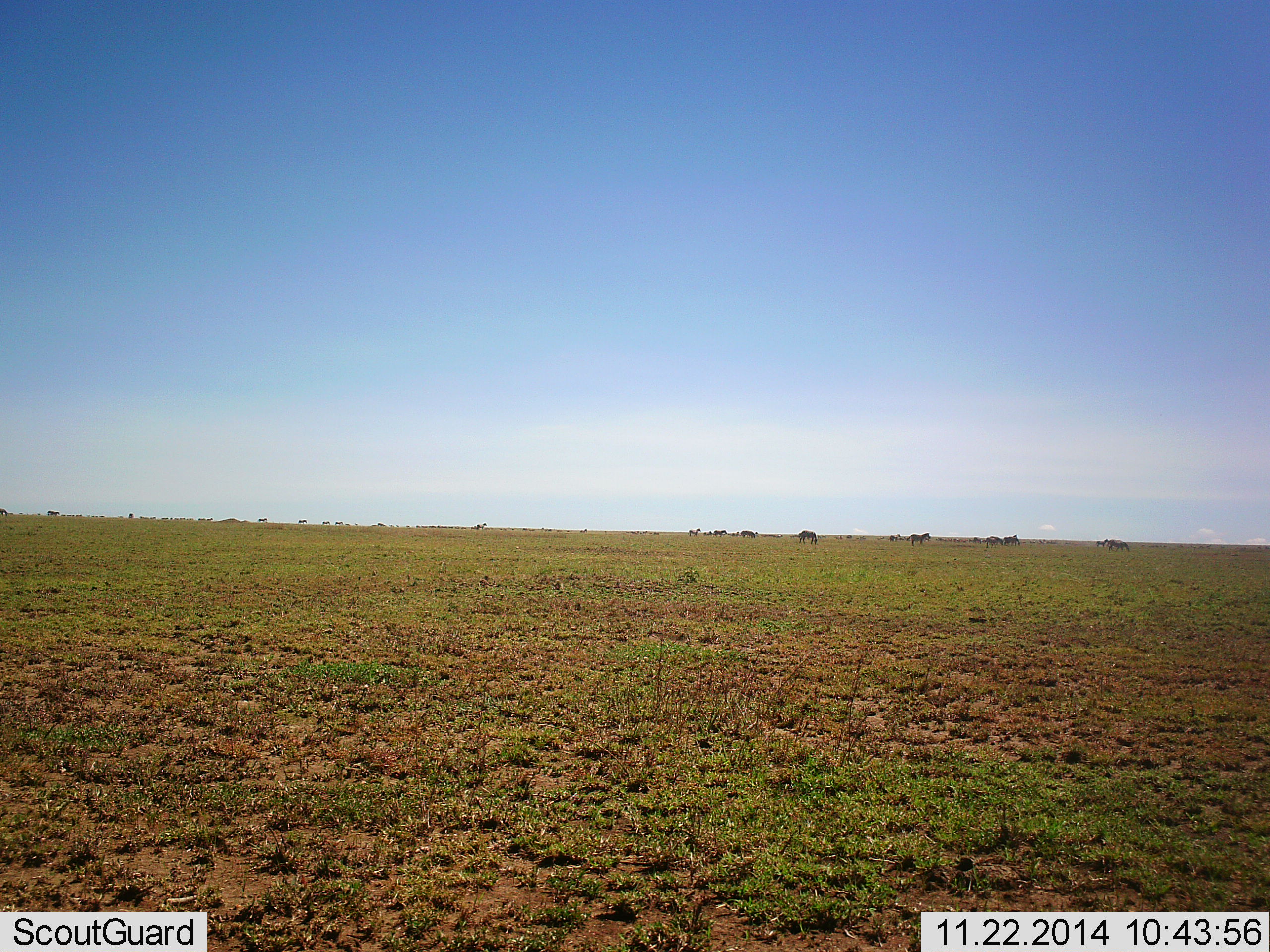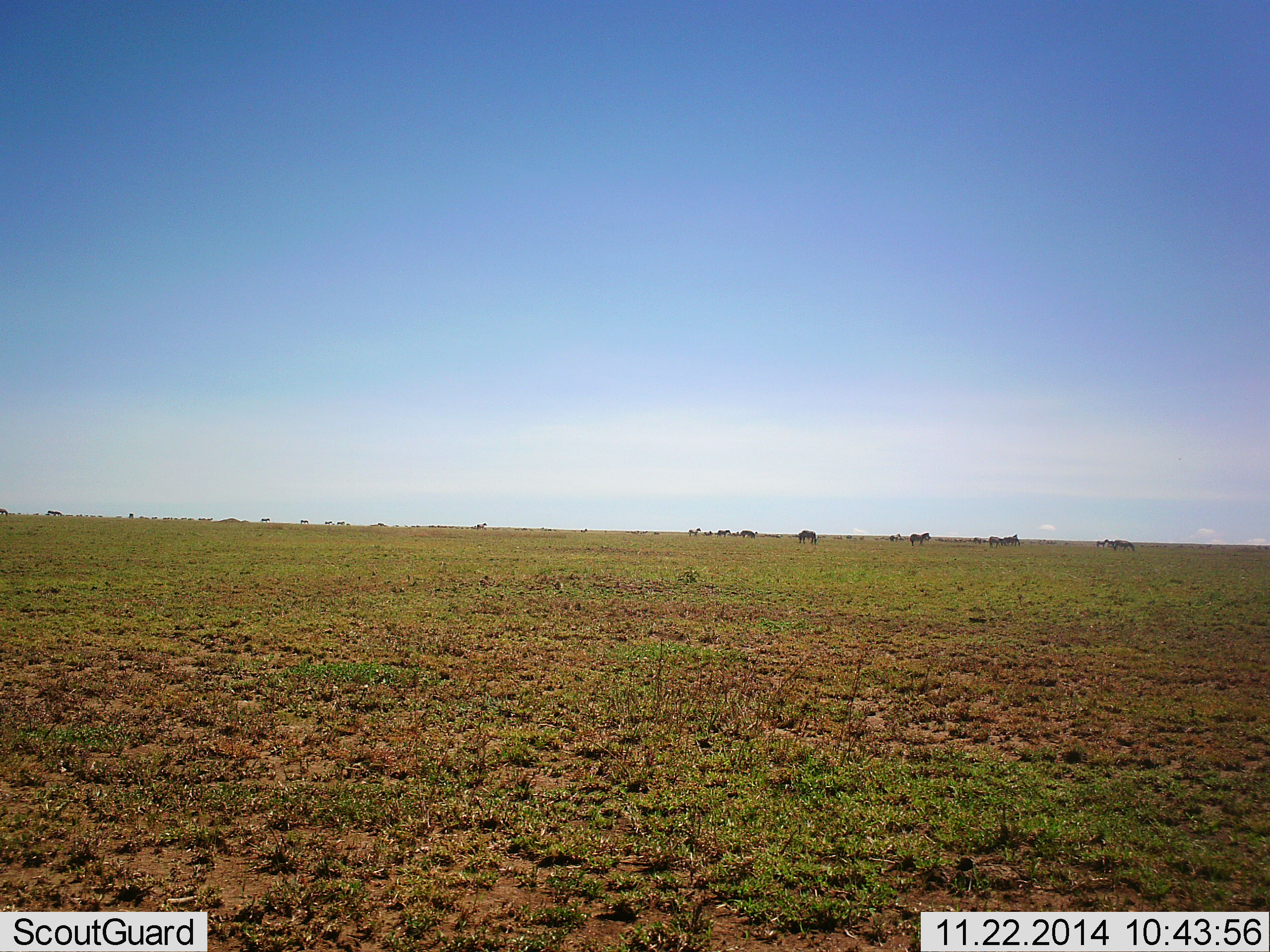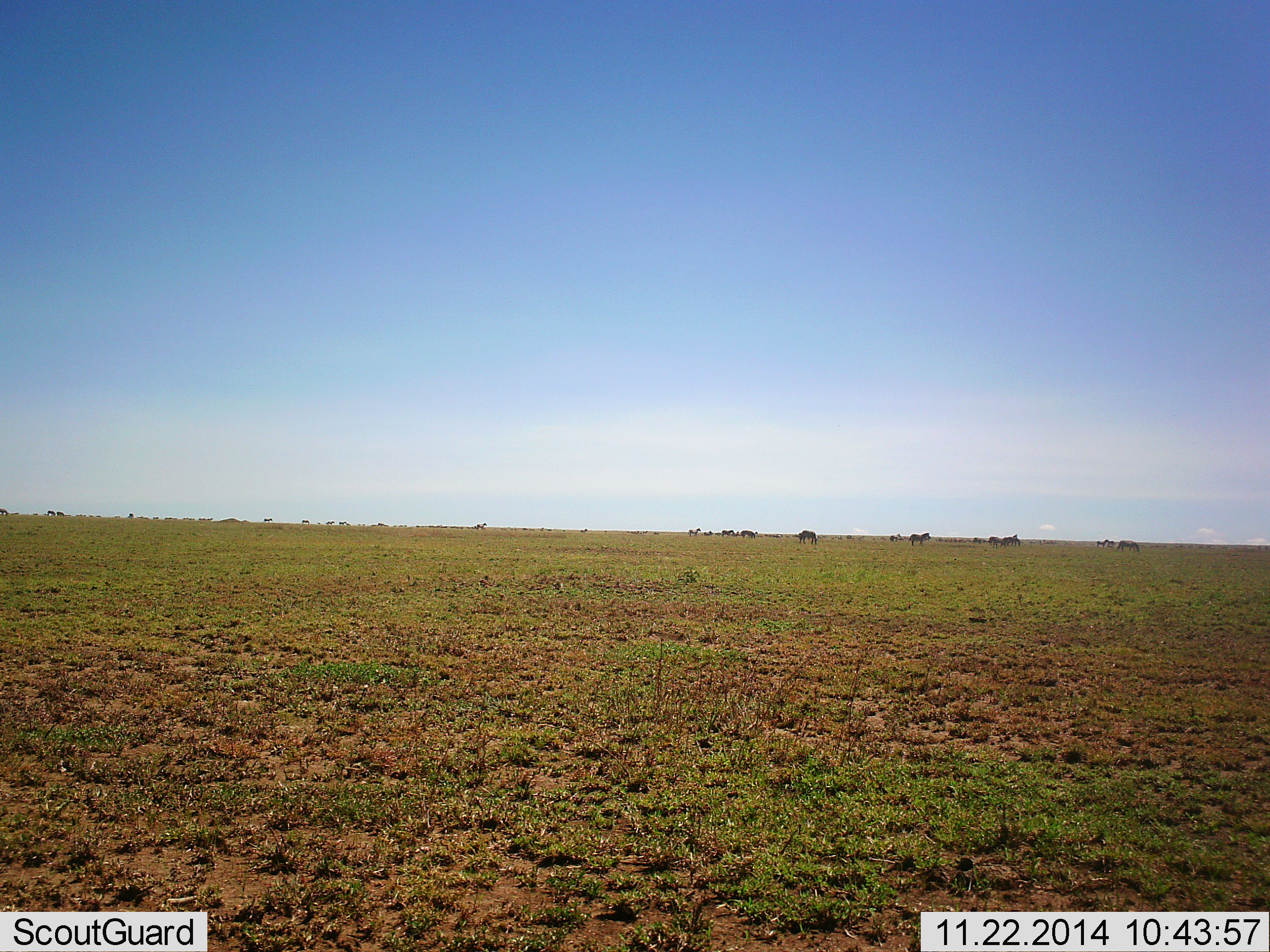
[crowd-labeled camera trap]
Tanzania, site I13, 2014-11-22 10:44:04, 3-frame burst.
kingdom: Animalia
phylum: Chordata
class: Mammalia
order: Perissodactyla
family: Equidae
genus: Equus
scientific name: Equus quagga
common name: plains zebra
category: zebra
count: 11-50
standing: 86%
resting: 14%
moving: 57%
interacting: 0%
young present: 0%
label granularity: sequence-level